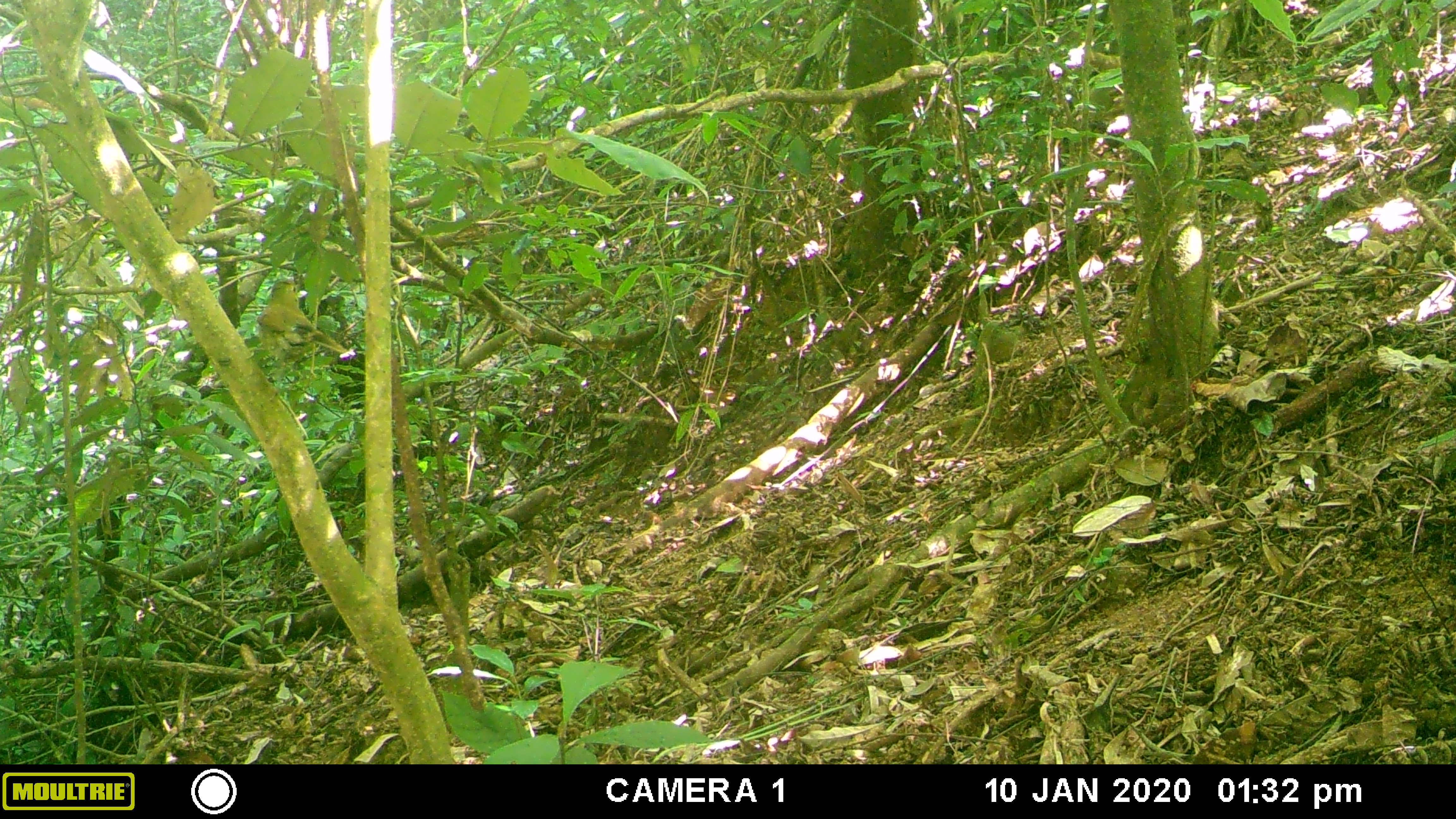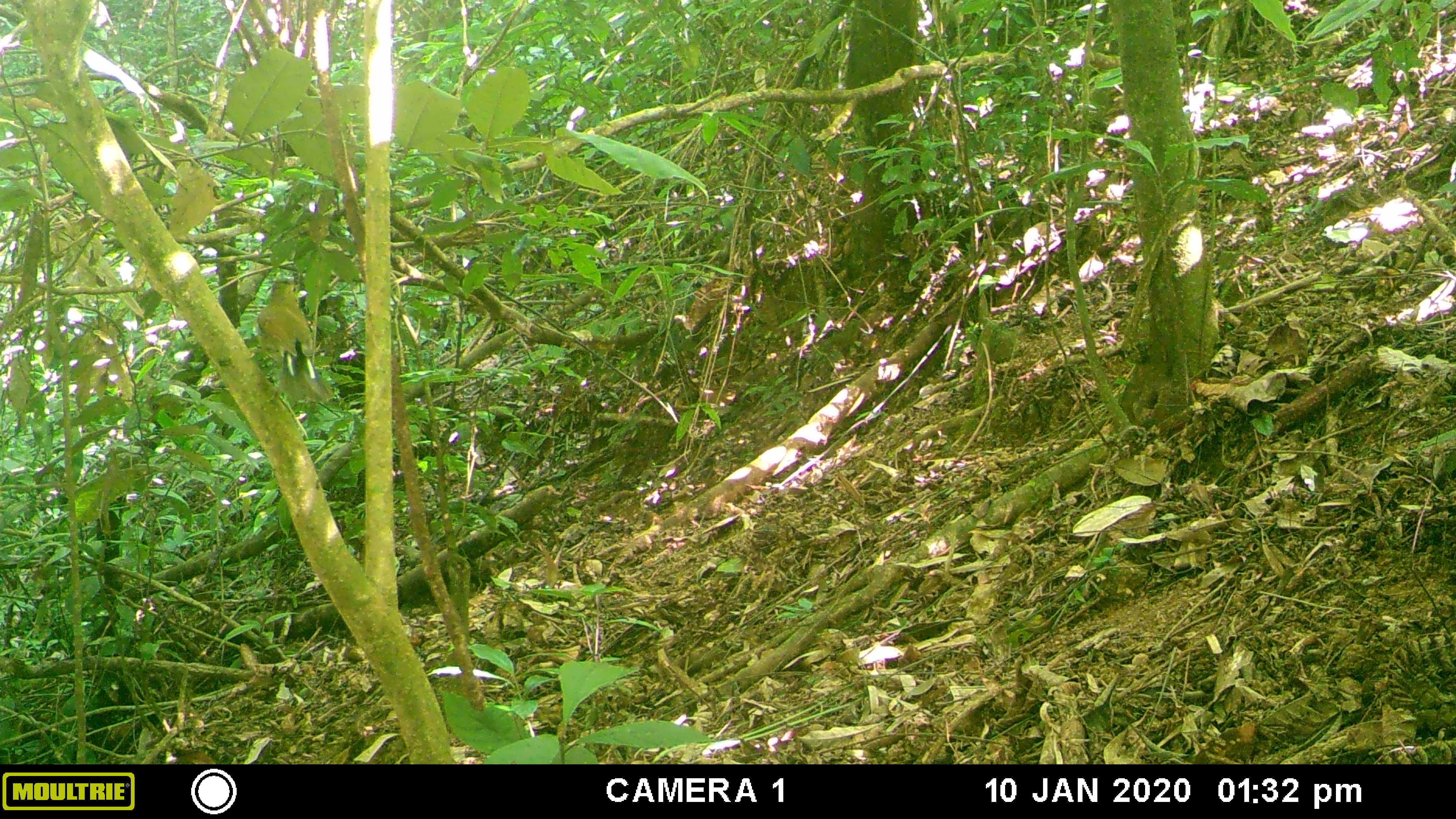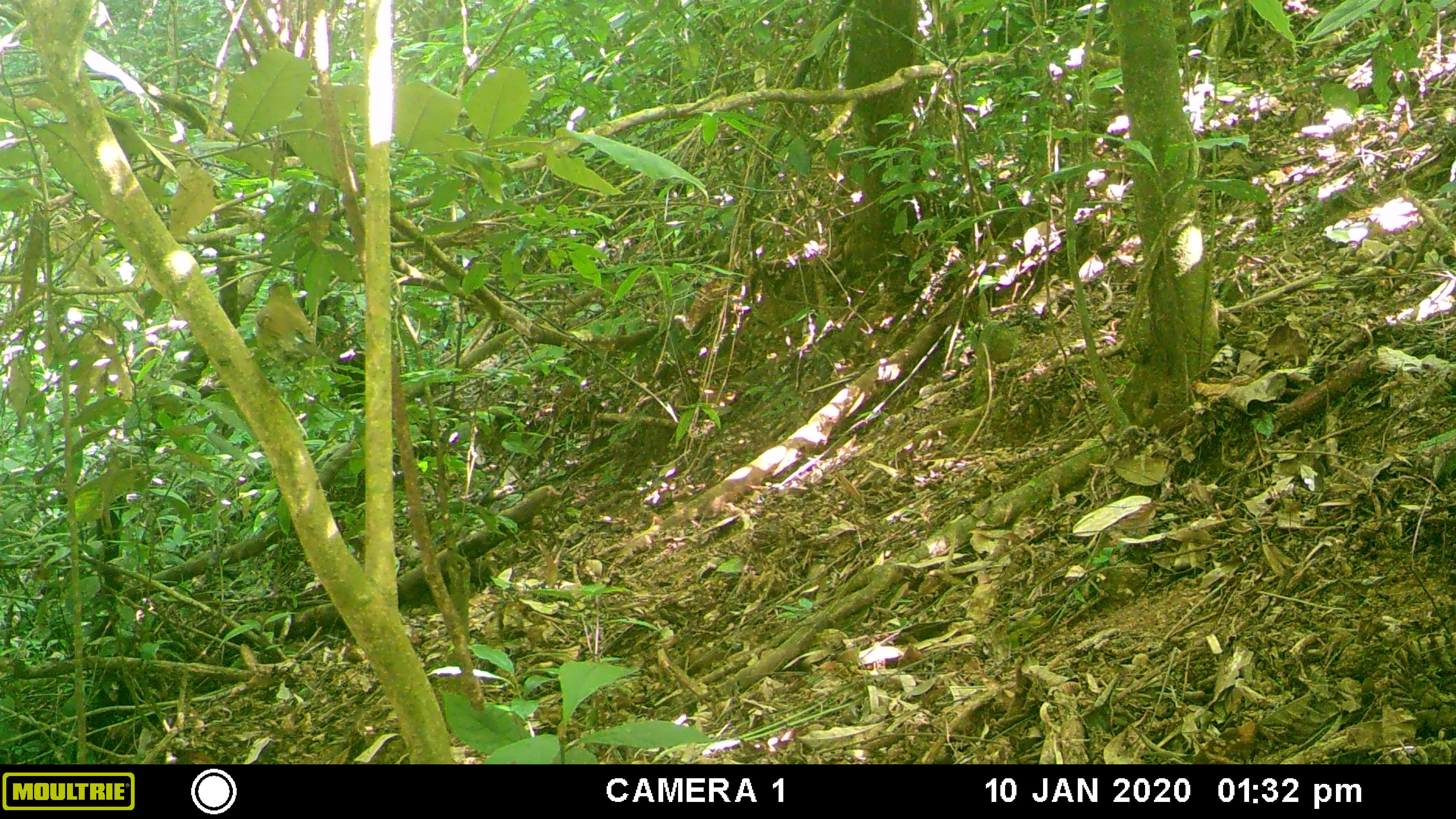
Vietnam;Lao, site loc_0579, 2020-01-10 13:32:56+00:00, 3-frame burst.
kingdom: Animalia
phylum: Chordata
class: Aves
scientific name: Aves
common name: bird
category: unidentified bird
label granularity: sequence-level